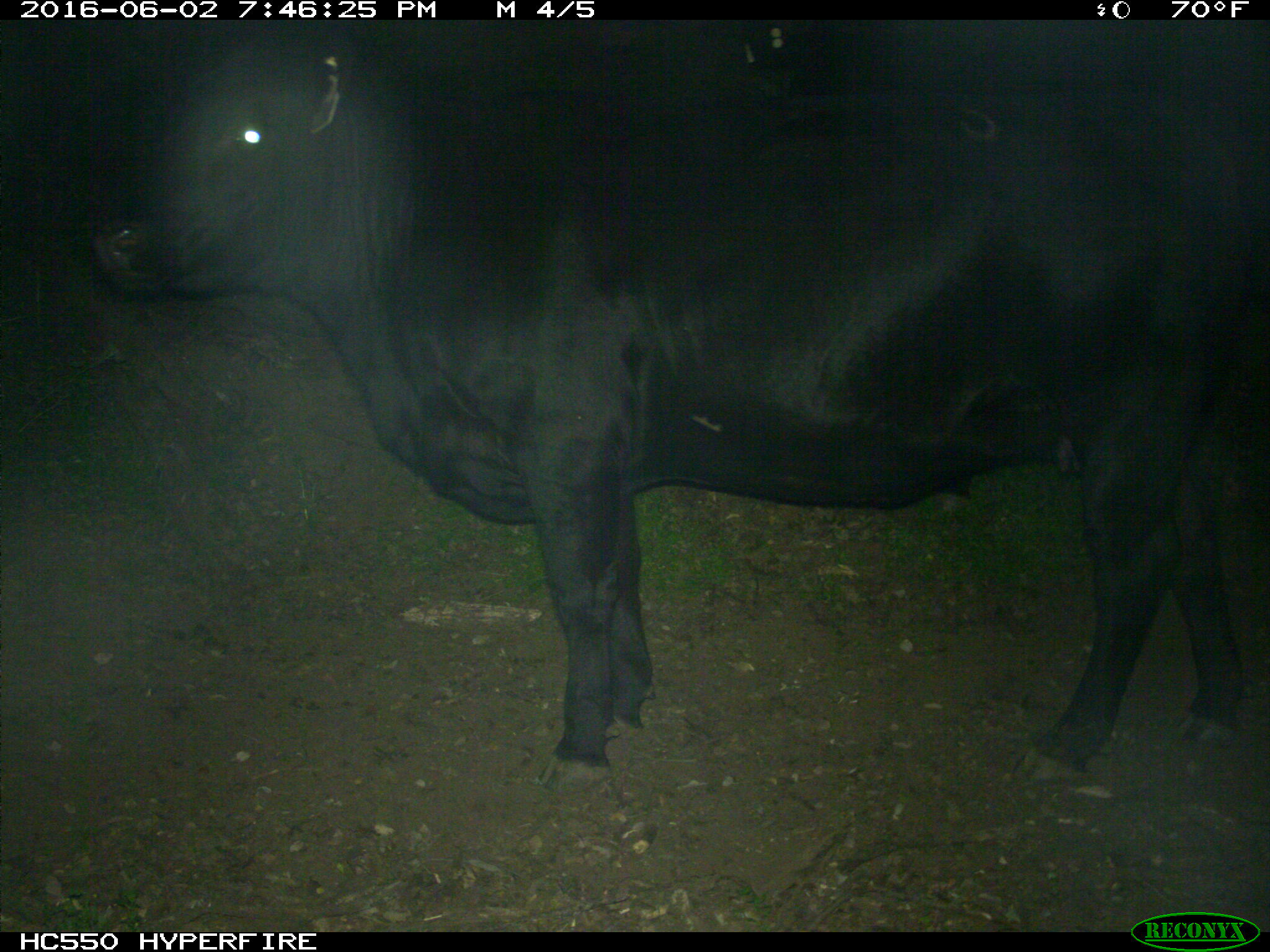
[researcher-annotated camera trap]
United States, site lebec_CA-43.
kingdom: Animalia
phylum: Chordata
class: Mammalia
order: Artiodactyla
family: Bovidae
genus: Bos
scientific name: Bos taurus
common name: domestic cow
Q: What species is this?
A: Bos taurus (domestic cow).